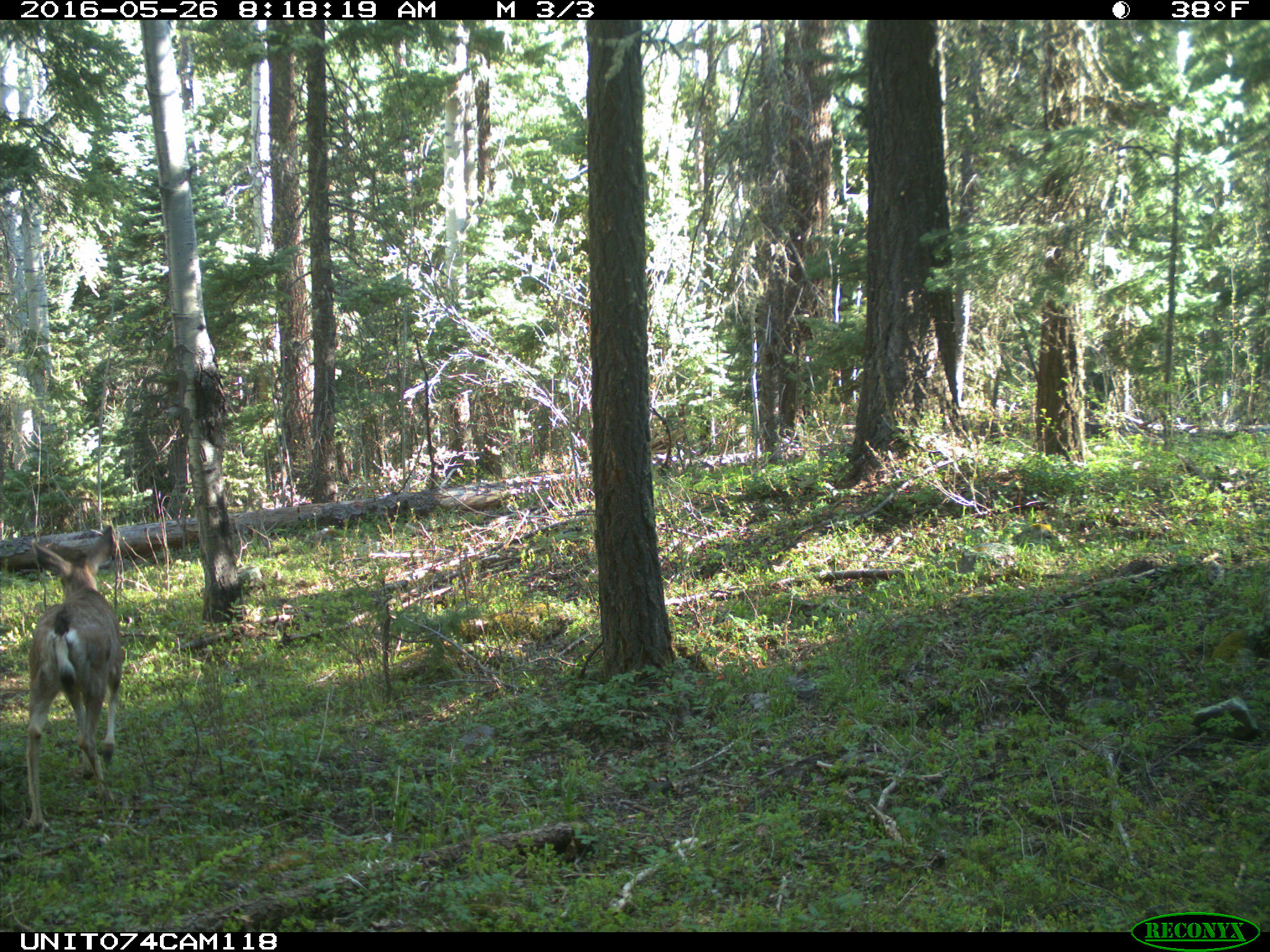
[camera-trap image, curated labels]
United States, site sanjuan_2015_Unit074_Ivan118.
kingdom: Animalia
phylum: Chordata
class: Mammalia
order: Artiodactyla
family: Cervidae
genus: Odocoileus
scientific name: Odocoileus hemionus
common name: mule deer